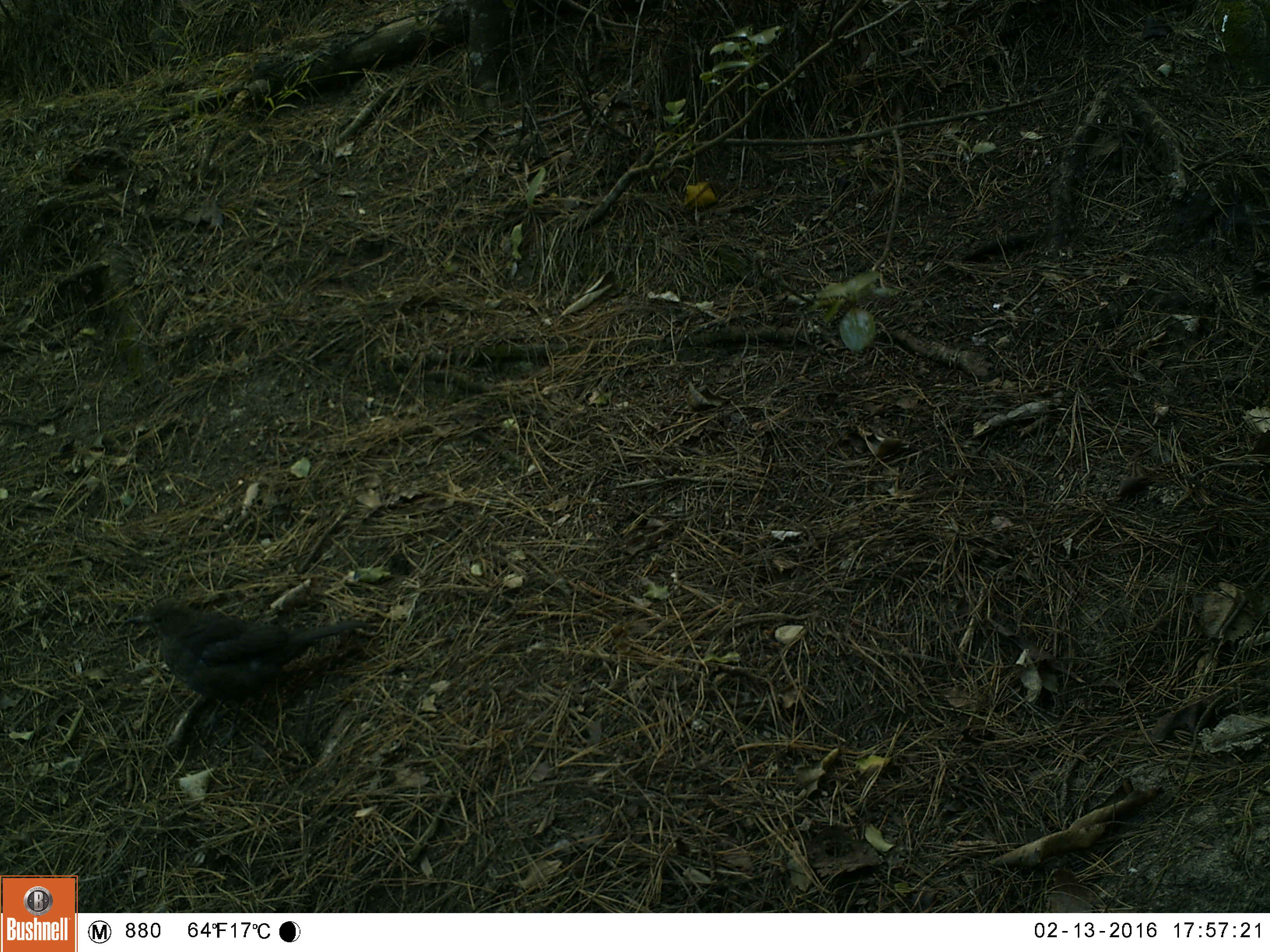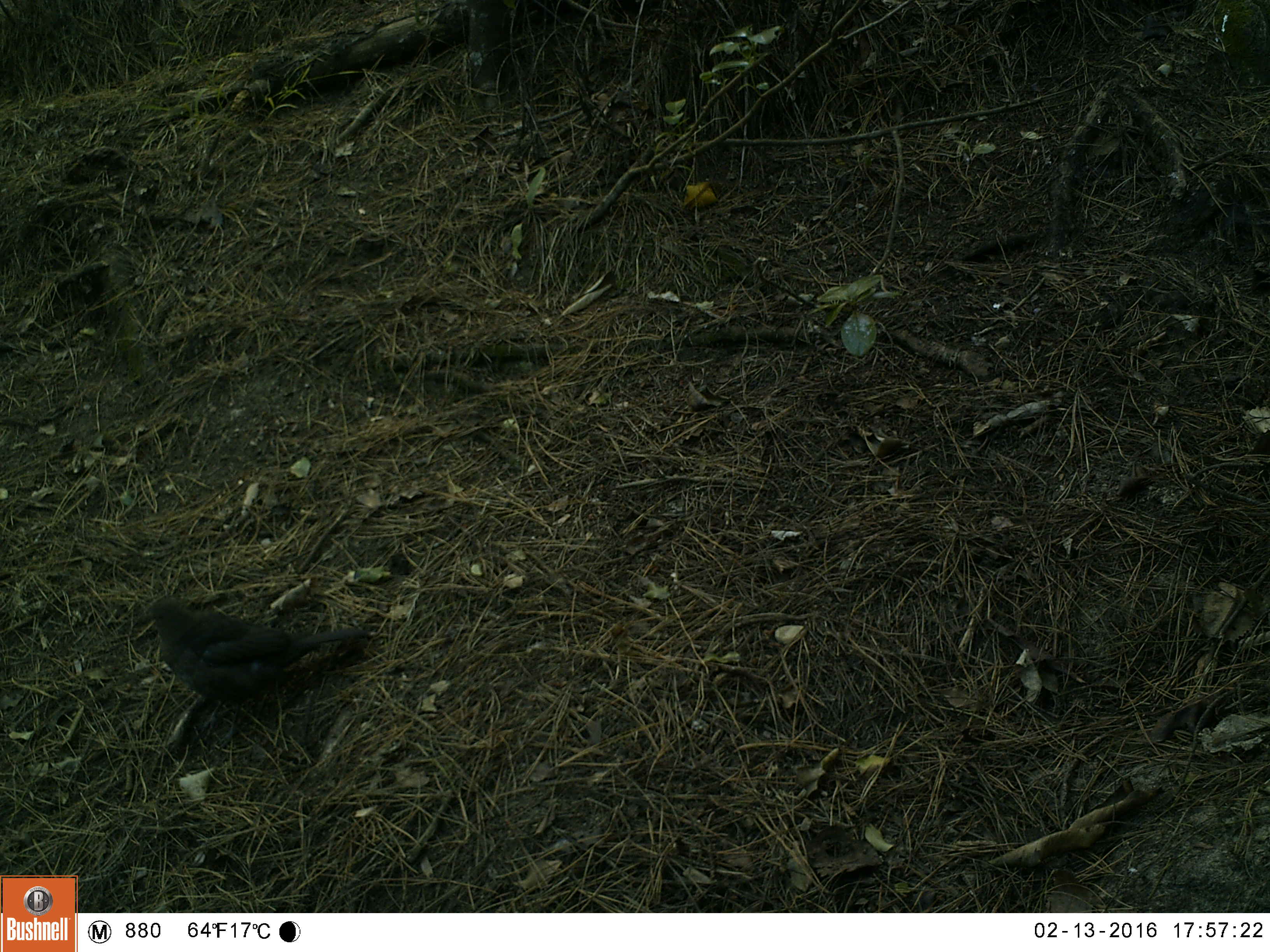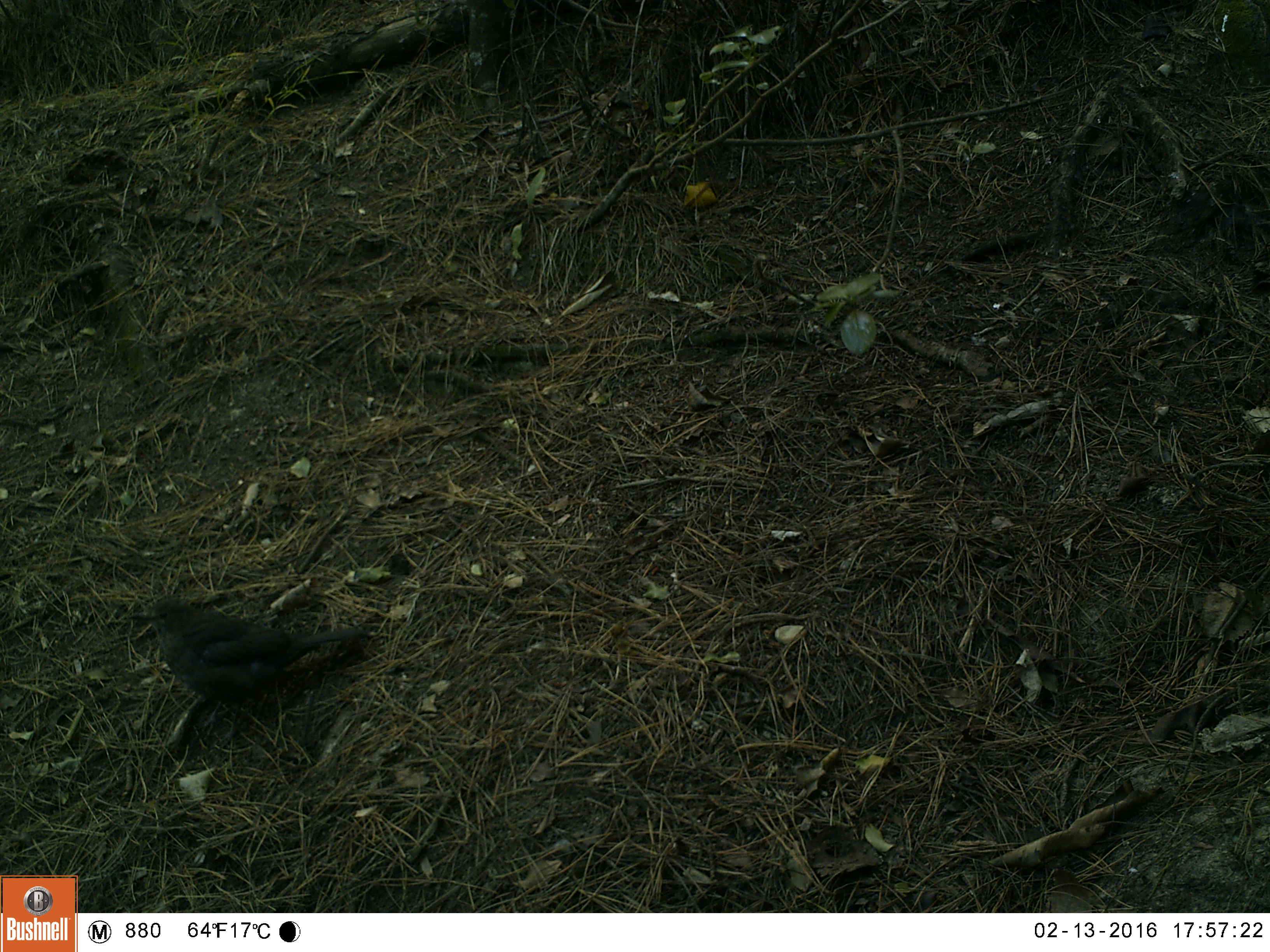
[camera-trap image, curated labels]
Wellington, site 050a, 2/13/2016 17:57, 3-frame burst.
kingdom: Animalia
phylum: Chordata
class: Aves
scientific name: Aves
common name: bird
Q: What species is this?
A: Bird (Aves).